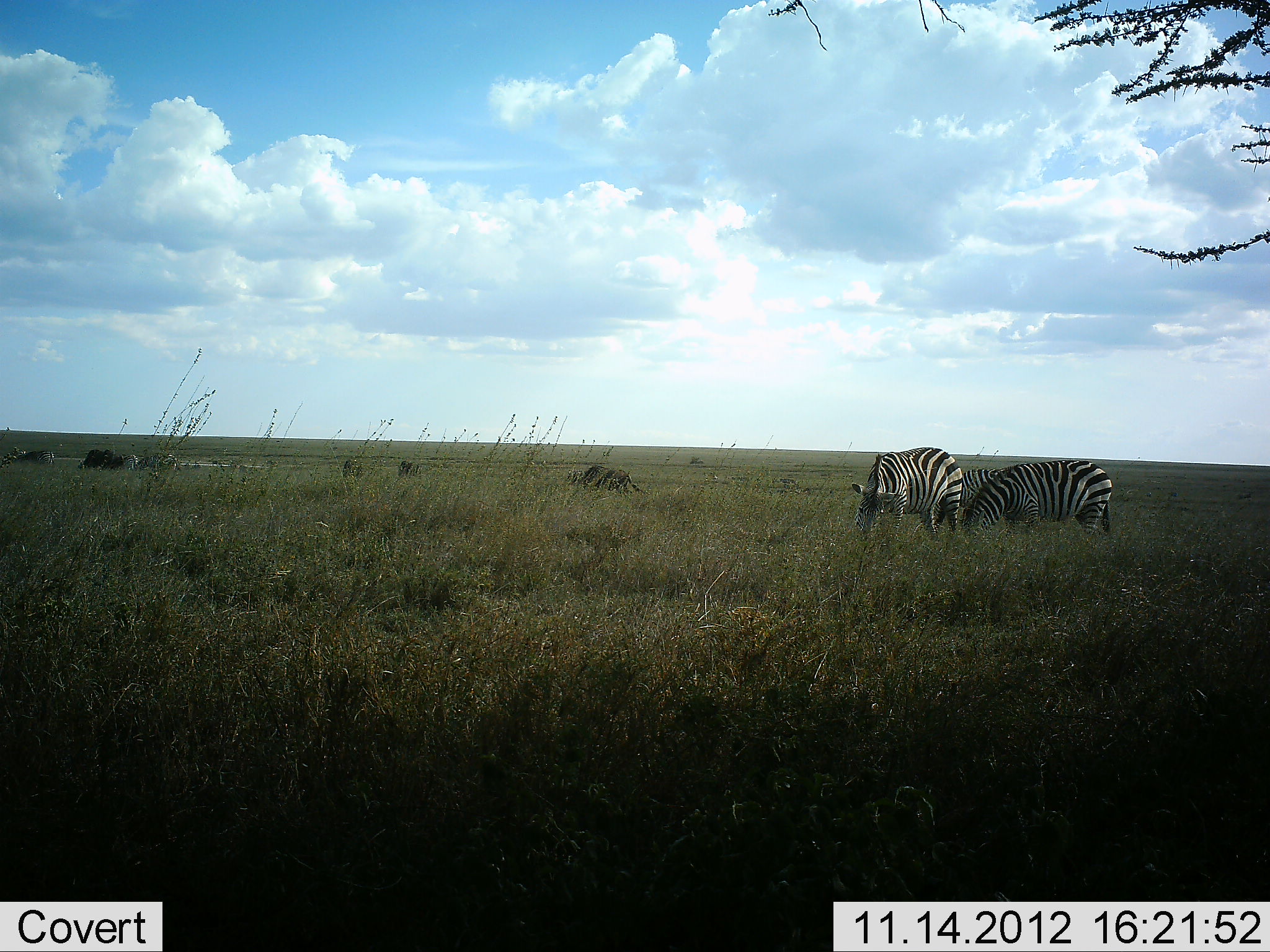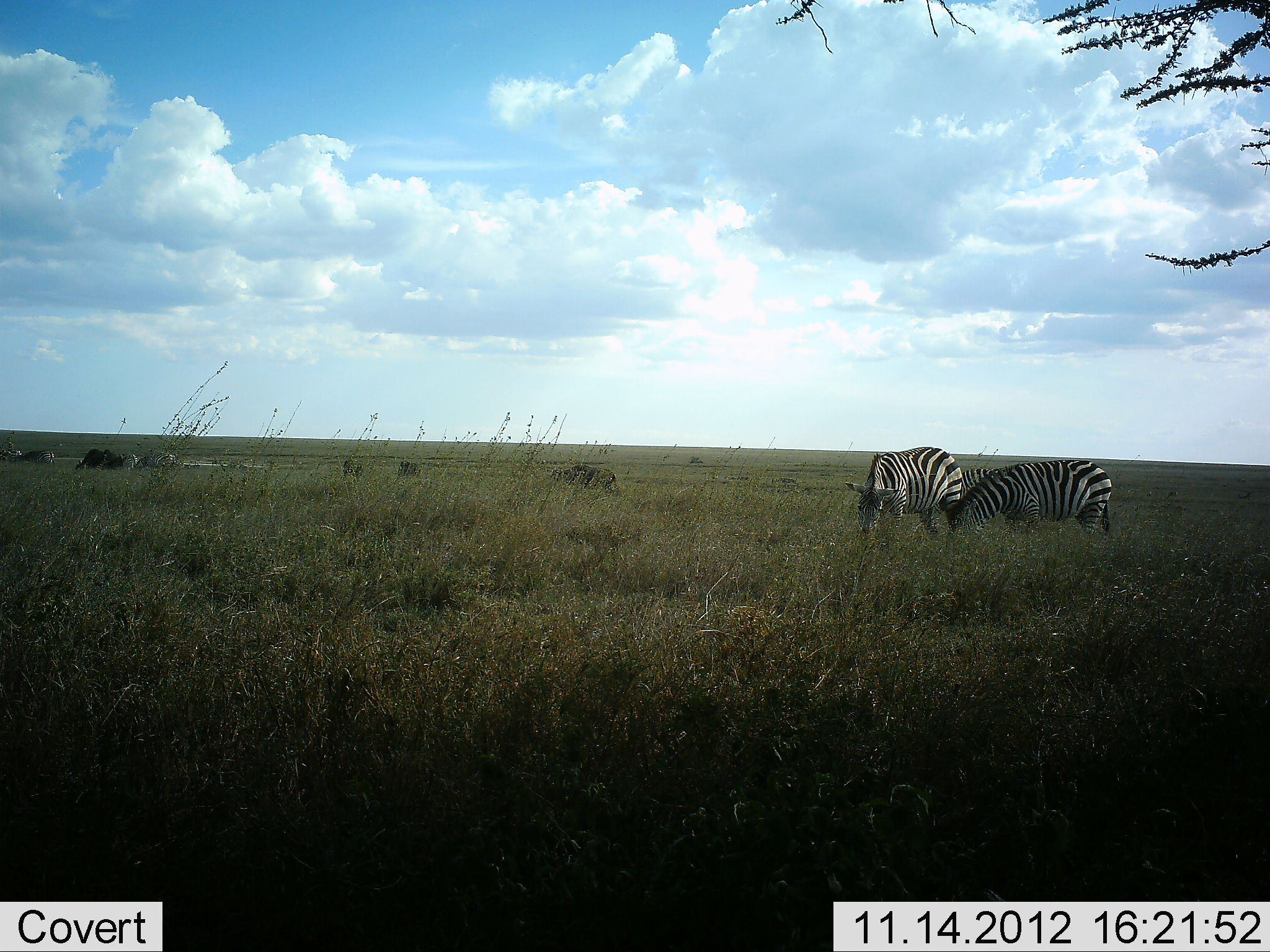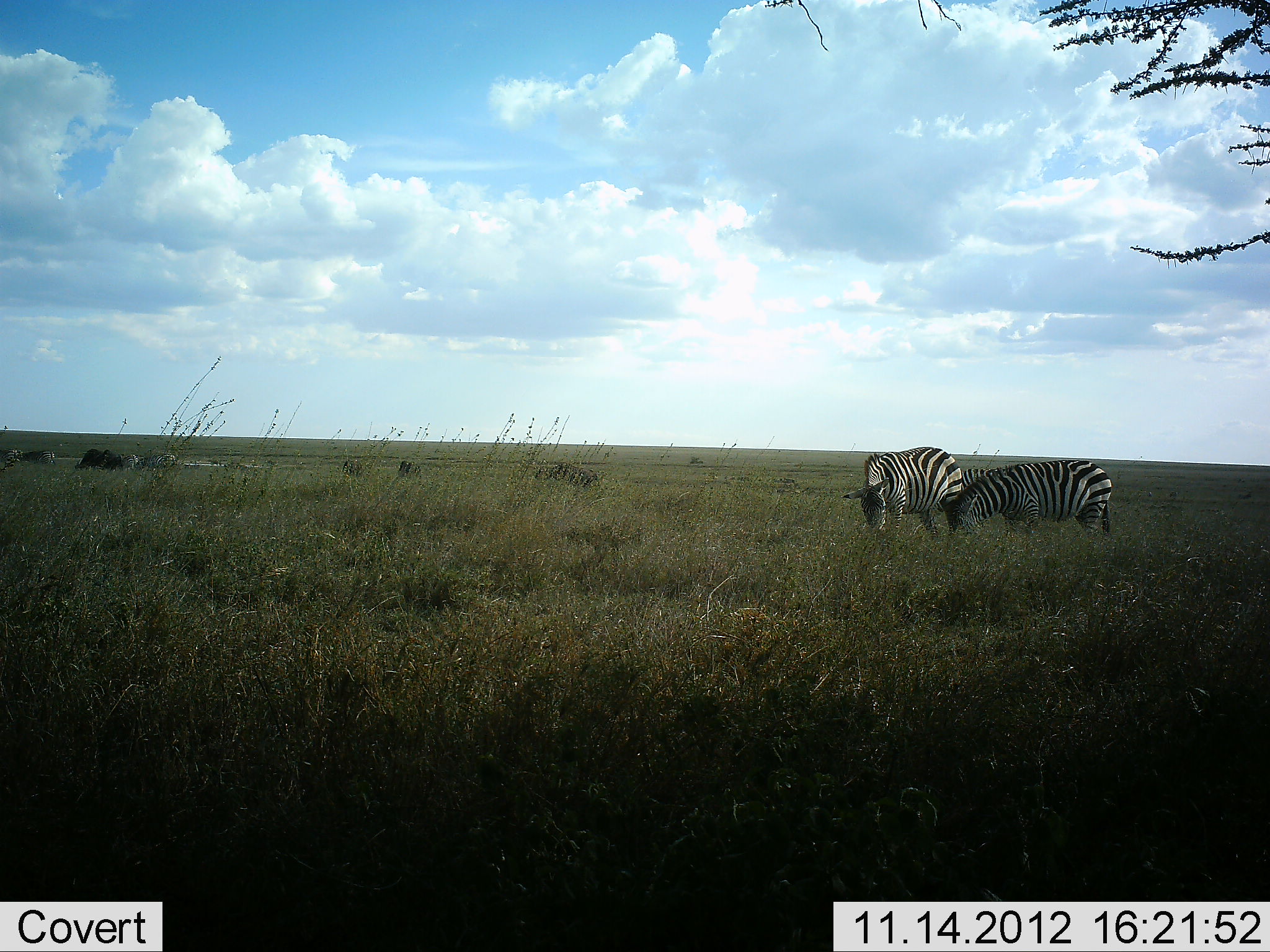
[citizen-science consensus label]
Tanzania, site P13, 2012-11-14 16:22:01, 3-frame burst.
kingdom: Animalia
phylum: Chordata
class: Mammalia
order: Artiodactyla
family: Bovidae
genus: Connochaetes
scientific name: Connochaetes taurinus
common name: blue wildebeest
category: wildebeest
Wildebeest (blue wildebeest) (Connochaetes taurinus), count 6. Behavior (volunteer vote fractions): standing 0%, resting 0%, moving 30%, interacting 0%. Young present (vote fraction): 0%. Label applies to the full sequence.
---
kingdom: Animalia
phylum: Chordata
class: Mammalia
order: Perissodactyla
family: Equidae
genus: Equus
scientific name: Equus quagga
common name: plains zebra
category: zebra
Zebra (plains zebra) (Equus quagga), count 2. Behavior (volunteer vote fractions): standing 21%, resting 0%, moving 7%, interacting 0%. Young present (vote fraction): 0%. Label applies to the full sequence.